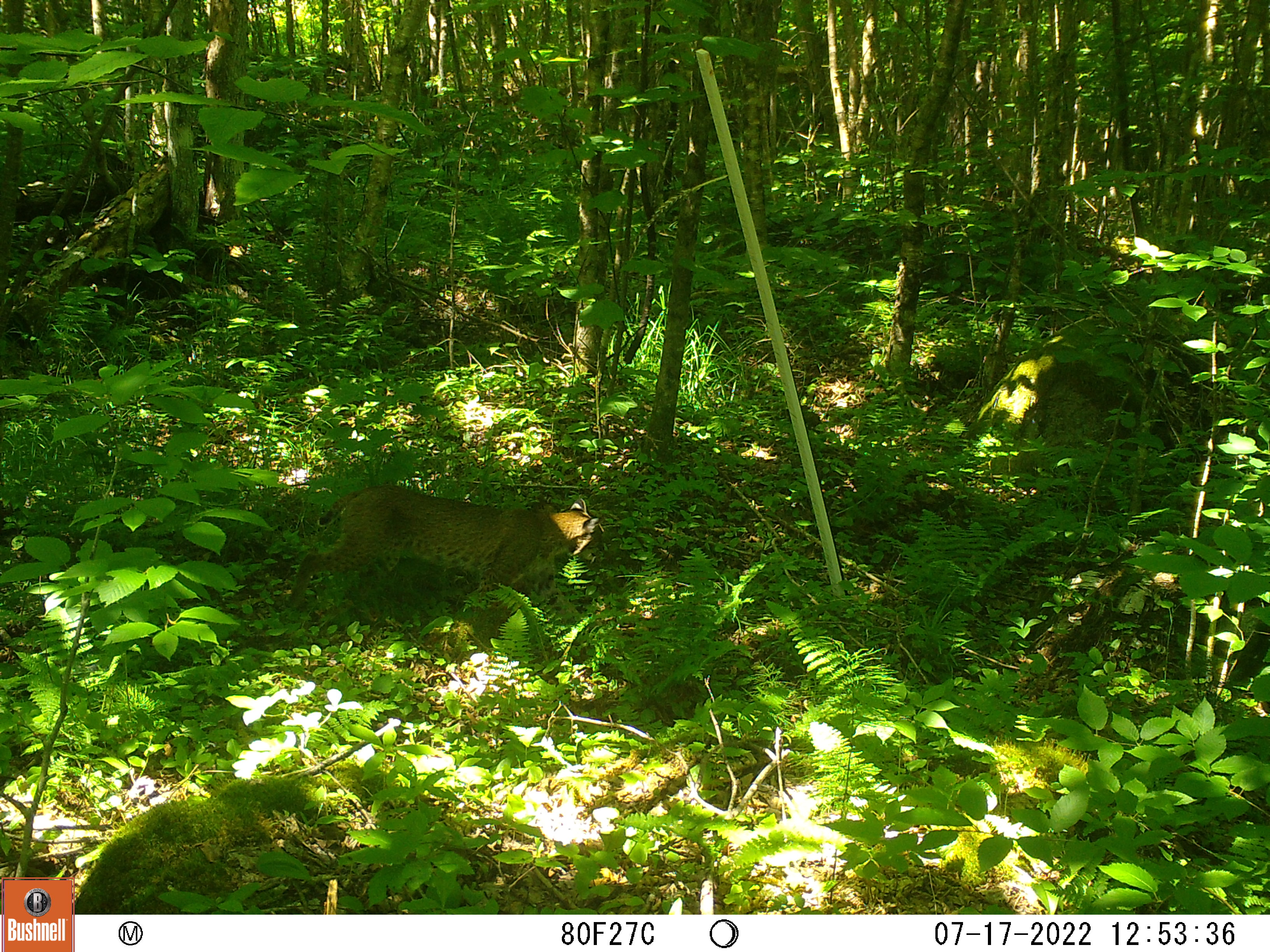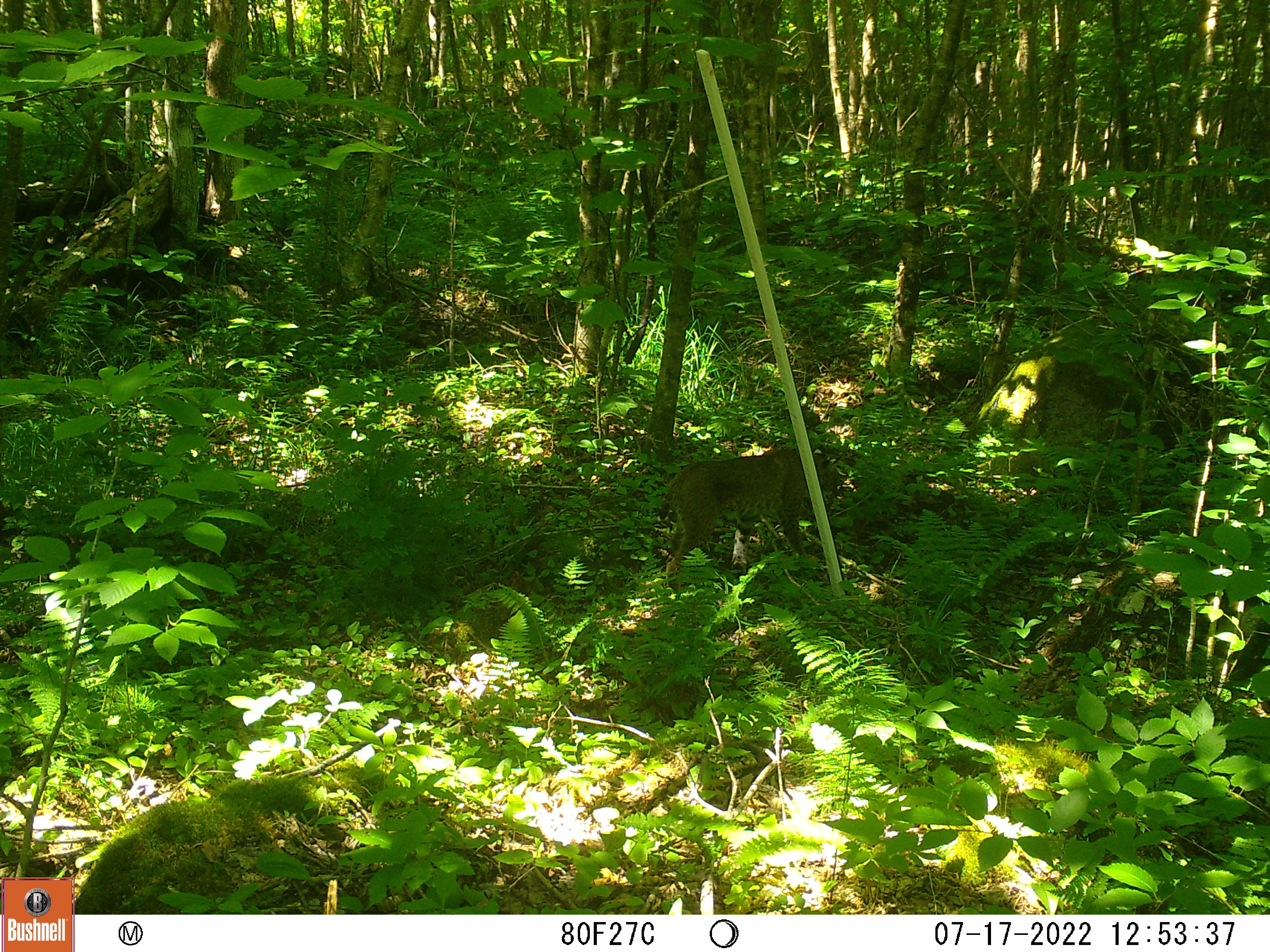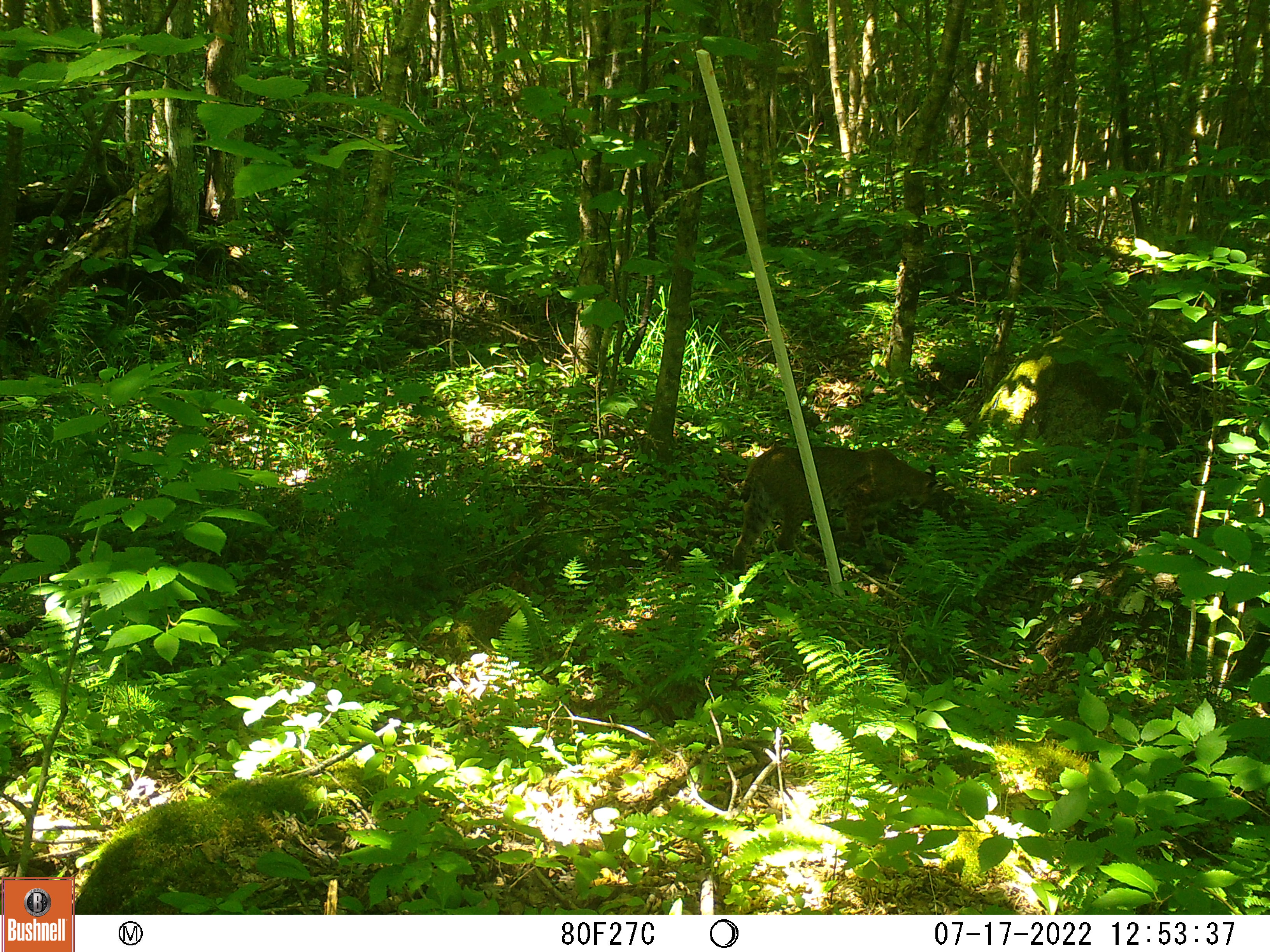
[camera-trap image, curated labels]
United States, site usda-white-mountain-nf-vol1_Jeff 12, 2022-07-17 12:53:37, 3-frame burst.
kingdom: Animalia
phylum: Chordata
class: Mammalia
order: Carnivora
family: Felidae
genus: Lynx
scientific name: Lynx rufus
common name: bobcat